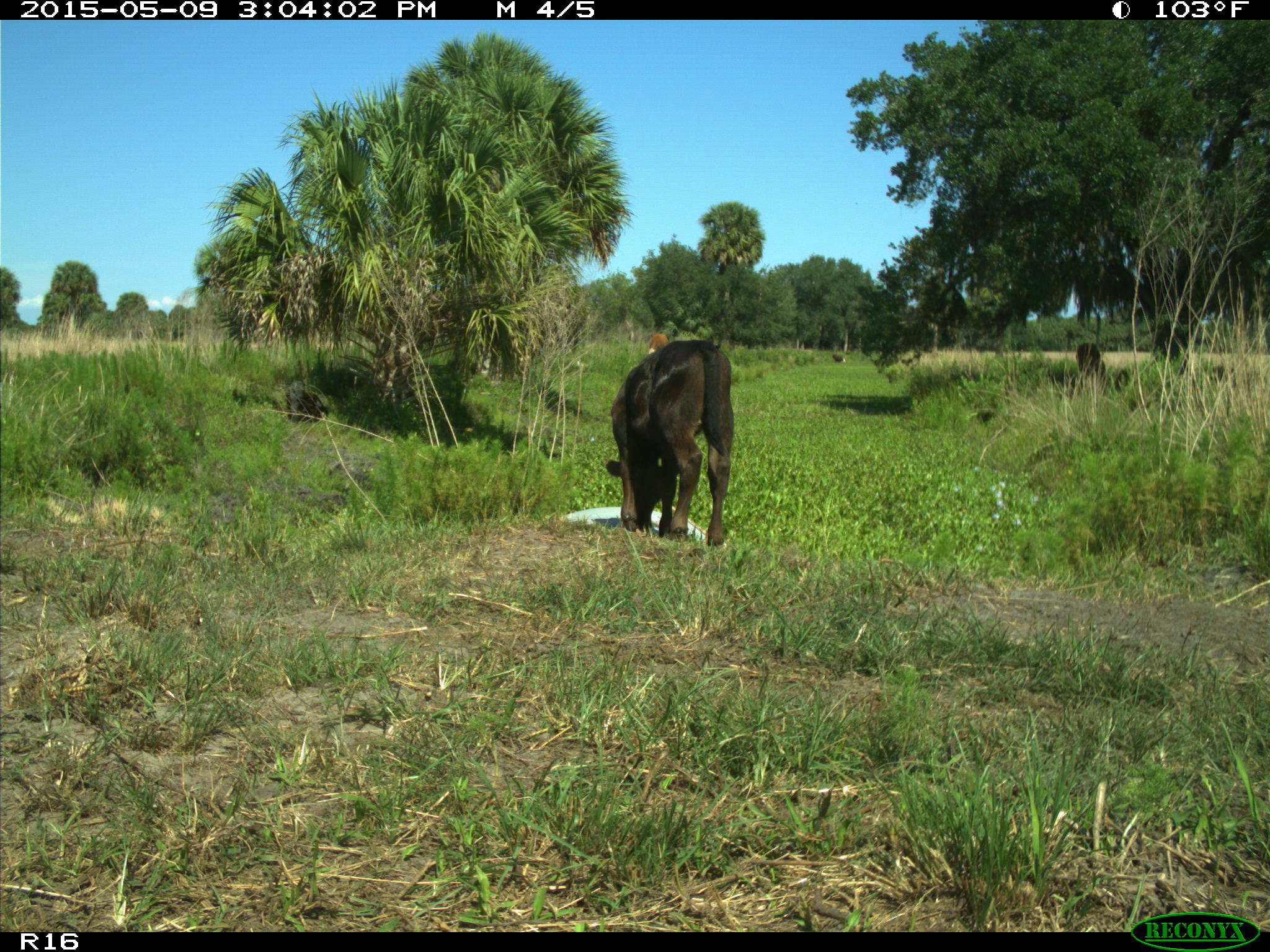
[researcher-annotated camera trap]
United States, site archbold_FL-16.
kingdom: Animalia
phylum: Chordata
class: Mammalia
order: Artiodactyla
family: Bovidae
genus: Bos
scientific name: Bos taurus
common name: domestic cow